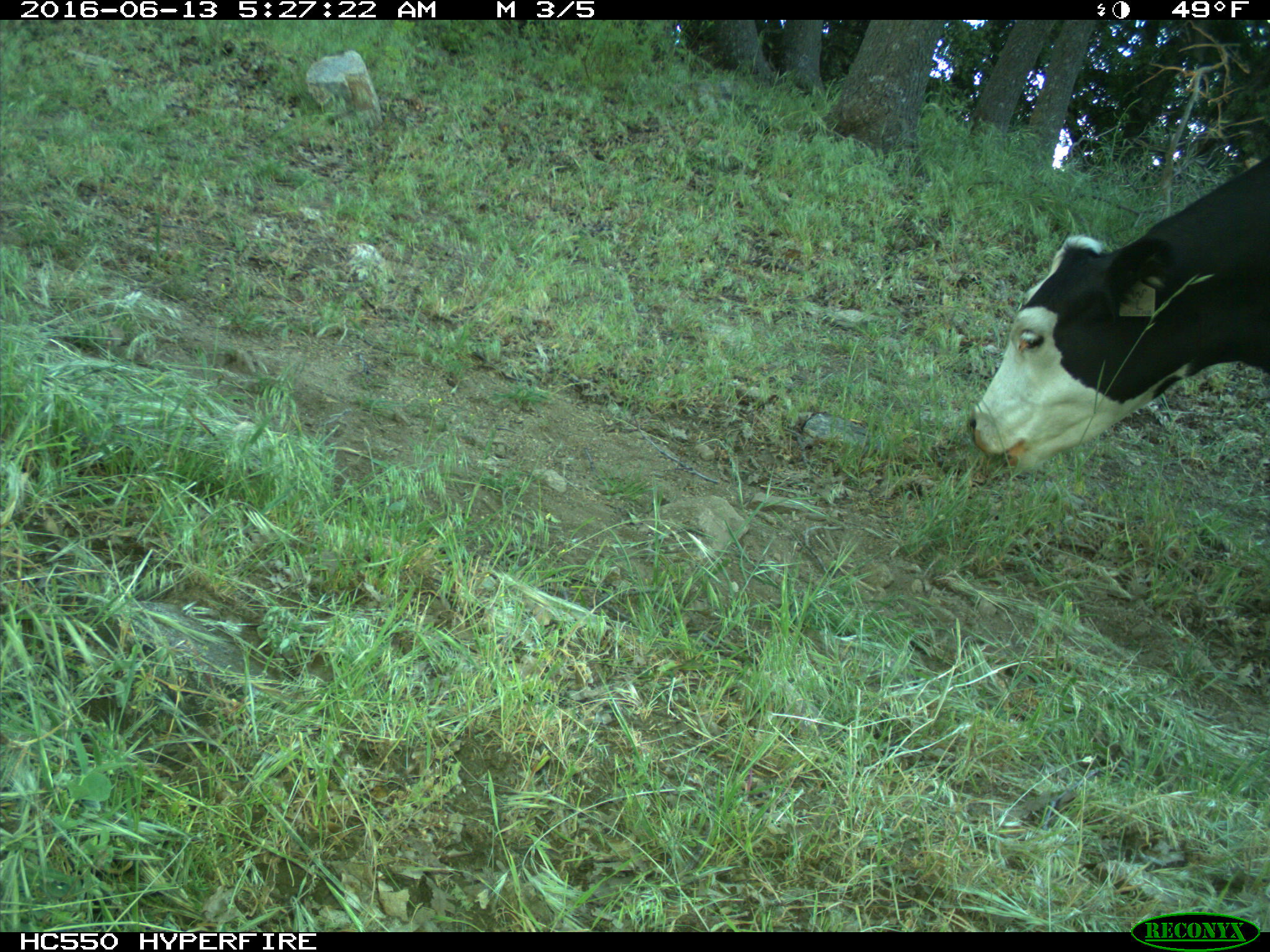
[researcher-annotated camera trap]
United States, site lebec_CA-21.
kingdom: Animalia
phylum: Chordata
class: Mammalia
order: Artiodactyla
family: Bovidae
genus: Bos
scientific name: Bos taurus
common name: domestic cow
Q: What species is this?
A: Bos taurus (domestic cow).